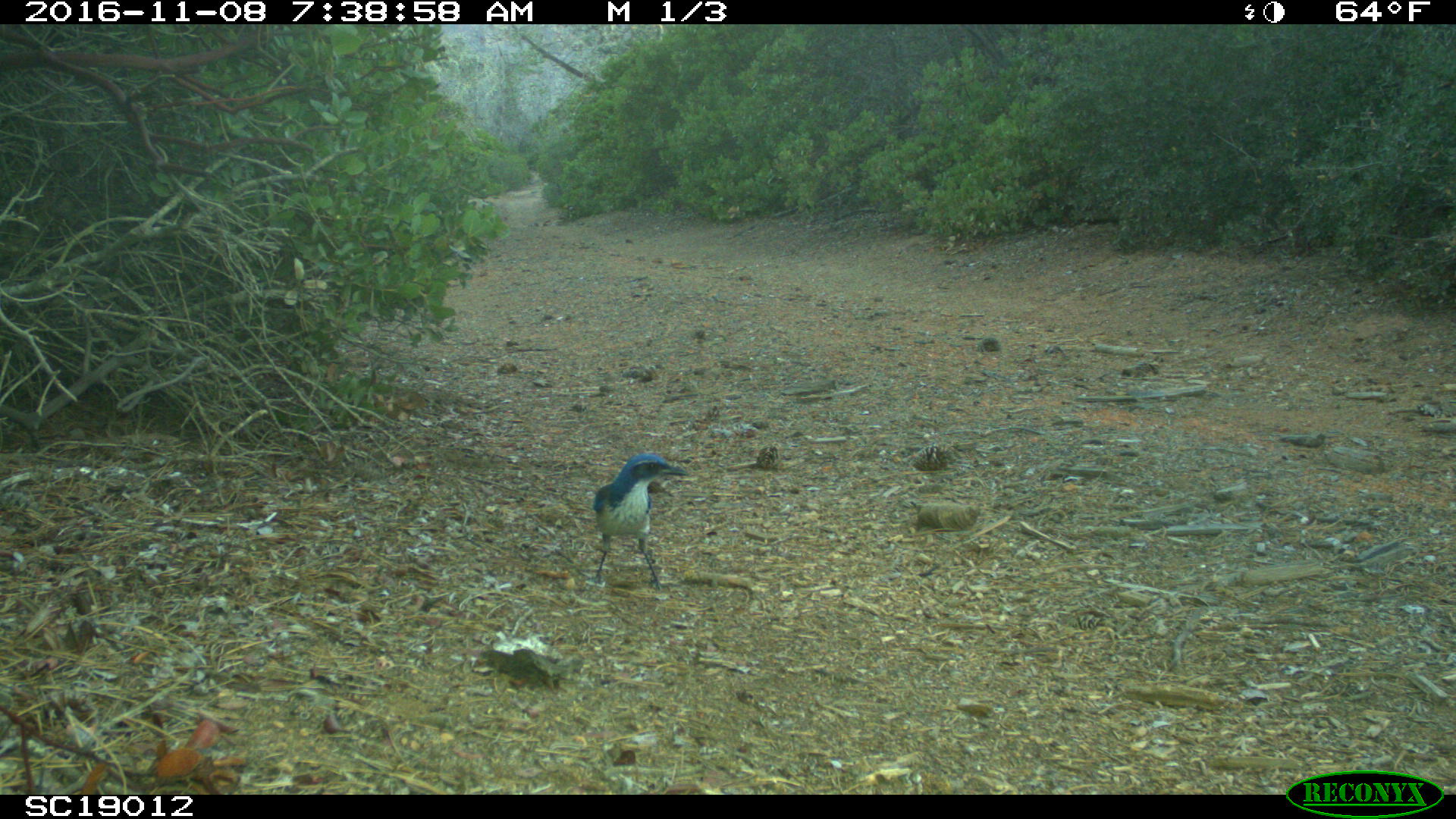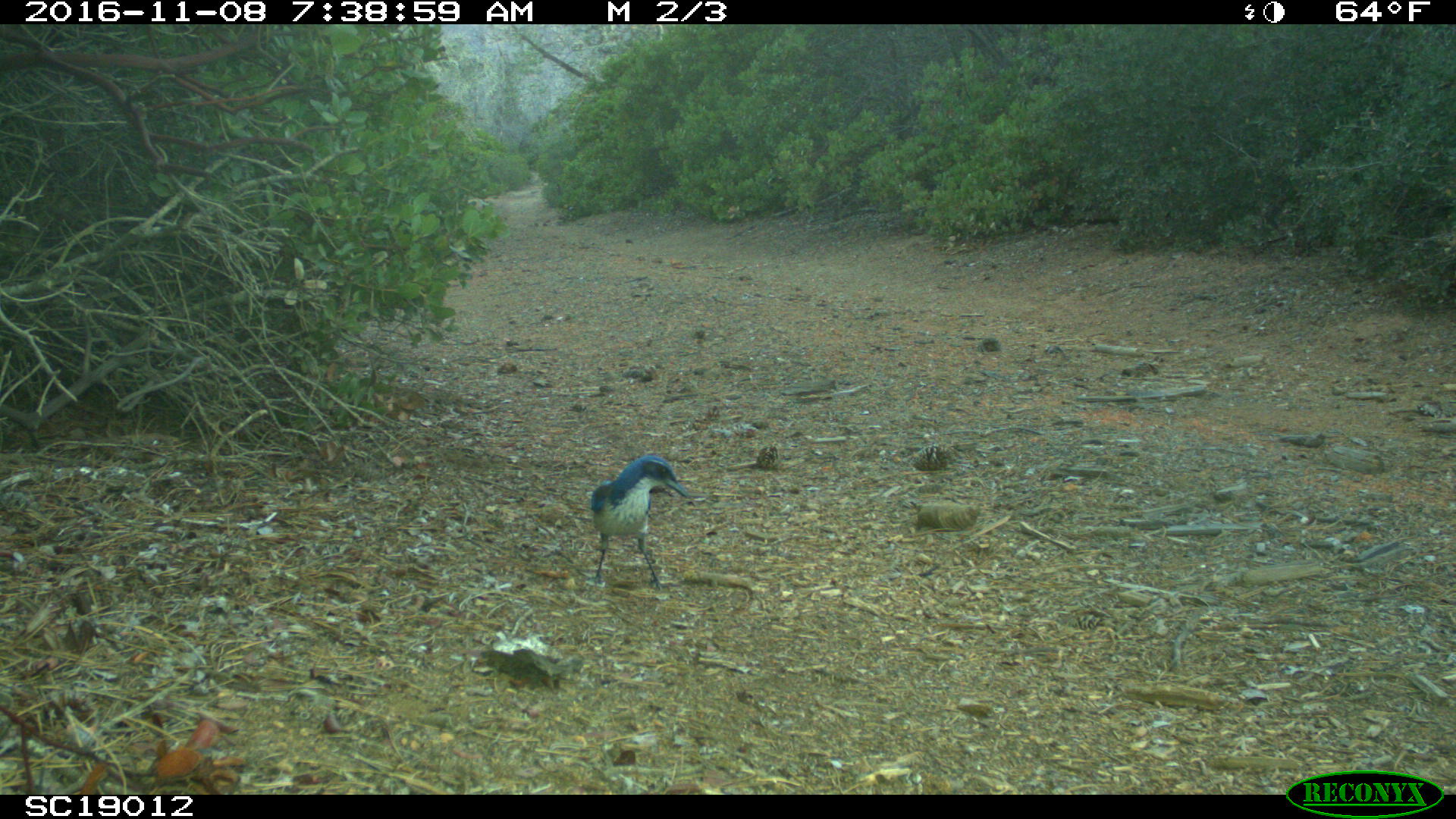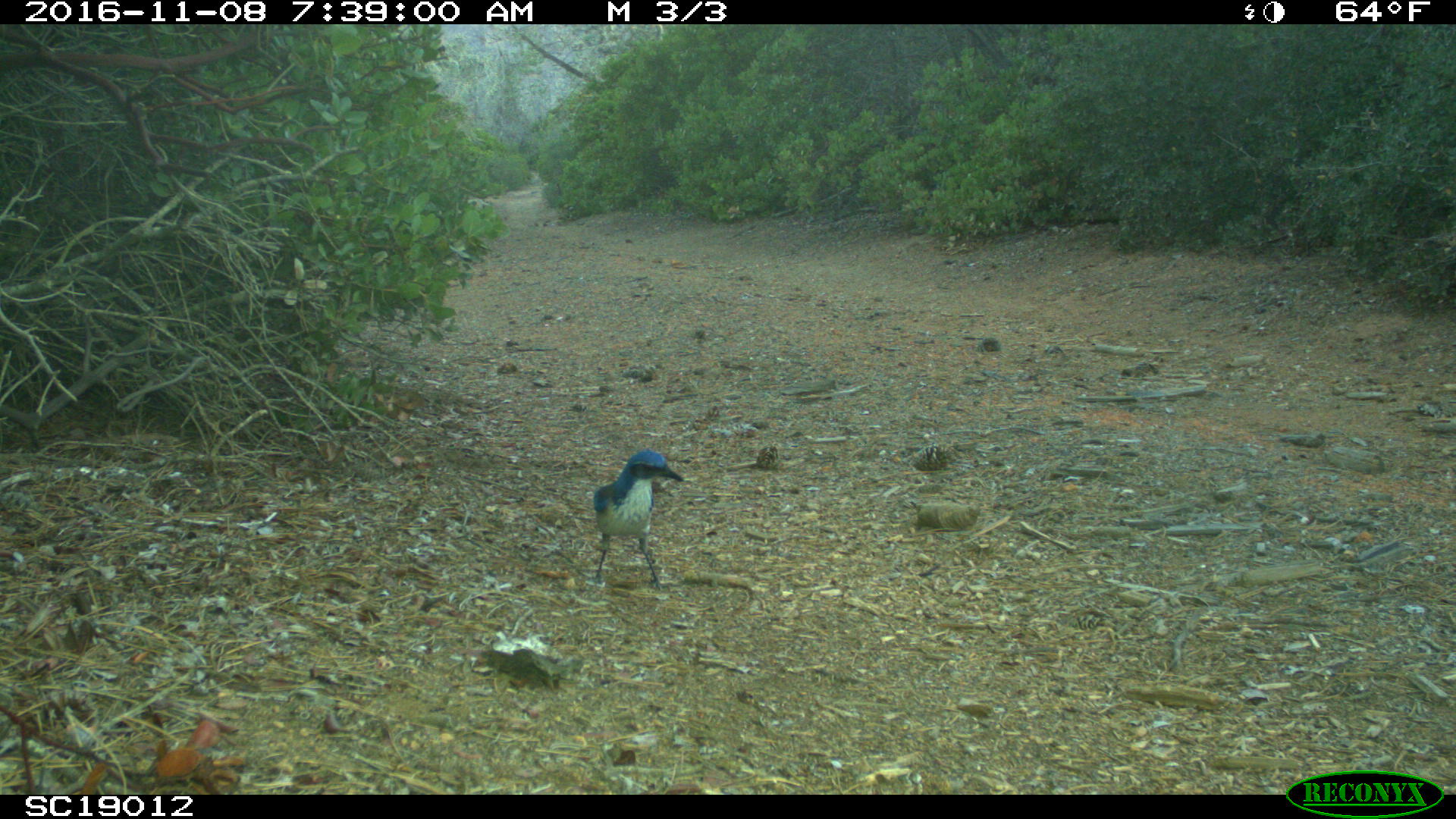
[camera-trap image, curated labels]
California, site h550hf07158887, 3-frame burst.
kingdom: Animalia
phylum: Chordata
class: Aves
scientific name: Aves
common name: bird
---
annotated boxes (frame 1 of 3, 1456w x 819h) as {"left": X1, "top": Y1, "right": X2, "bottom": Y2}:
bird: {"left": 586, "top": 452, "right": 688, "bottom": 592}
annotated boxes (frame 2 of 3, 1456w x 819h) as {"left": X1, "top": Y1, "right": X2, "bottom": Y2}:
bird: {"left": 592, "top": 453, "right": 689, "bottom": 589}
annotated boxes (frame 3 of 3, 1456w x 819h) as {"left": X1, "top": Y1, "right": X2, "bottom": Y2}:
bird: {"left": 592, "top": 448, "right": 686, "bottom": 592}